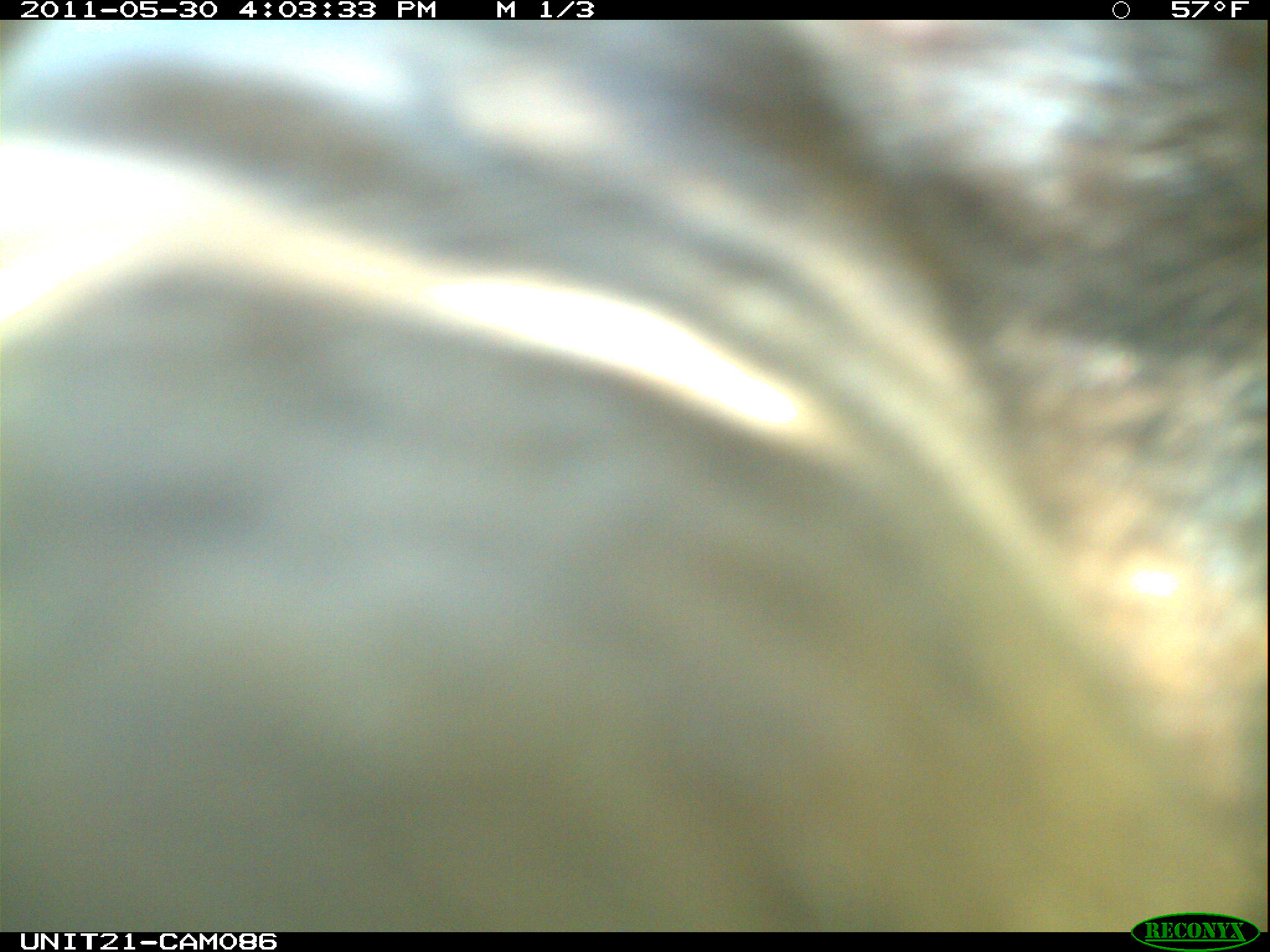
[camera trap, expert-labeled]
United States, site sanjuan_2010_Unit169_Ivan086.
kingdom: Animalia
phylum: Chordata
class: Mammalia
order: Carnivora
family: Ursidae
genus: Ursus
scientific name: Ursus americanus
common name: american black bear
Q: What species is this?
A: Ursus americanus (american black bear).